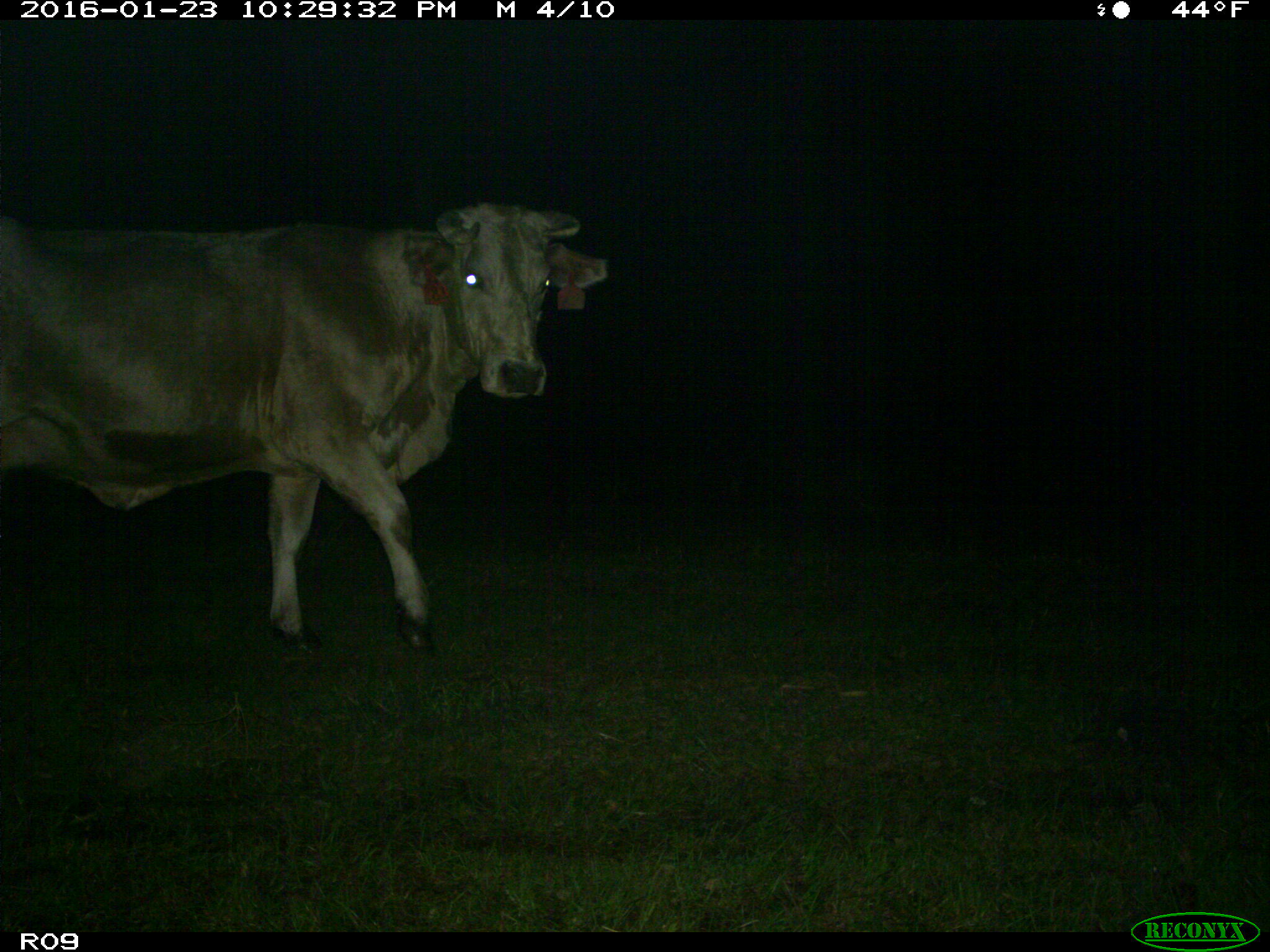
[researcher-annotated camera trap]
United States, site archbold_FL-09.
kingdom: Animalia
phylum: Chordata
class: Mammalia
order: Artiodactyla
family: Bovidae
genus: Bos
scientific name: Bos taurus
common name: domestic cow